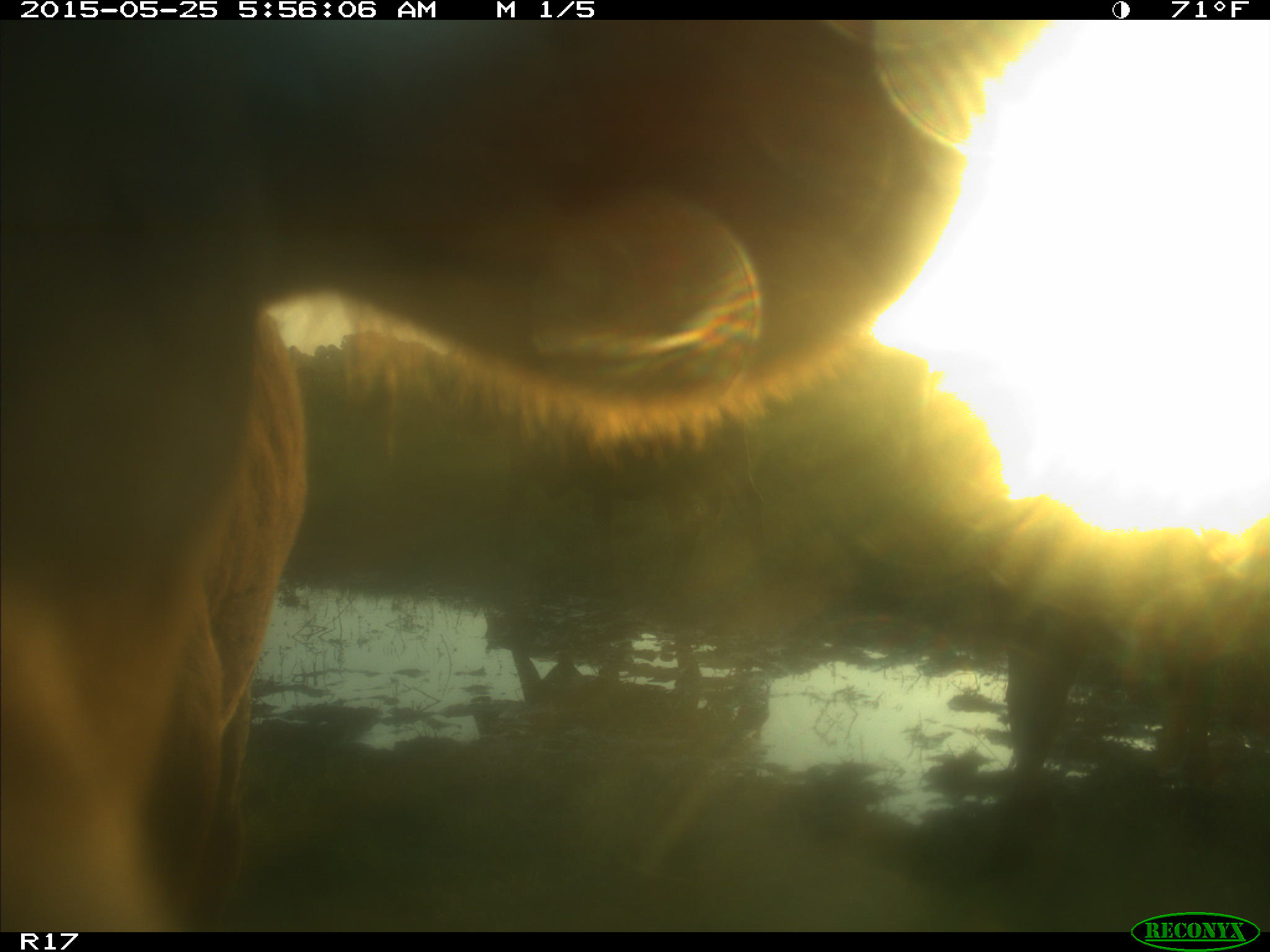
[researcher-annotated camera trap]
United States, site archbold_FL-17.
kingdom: Animalia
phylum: Chordata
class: Mammalia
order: Artiodactyla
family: Bovidae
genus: Bos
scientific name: Bos taurus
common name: domestic cow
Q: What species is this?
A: Bos taurus (domestic cow).